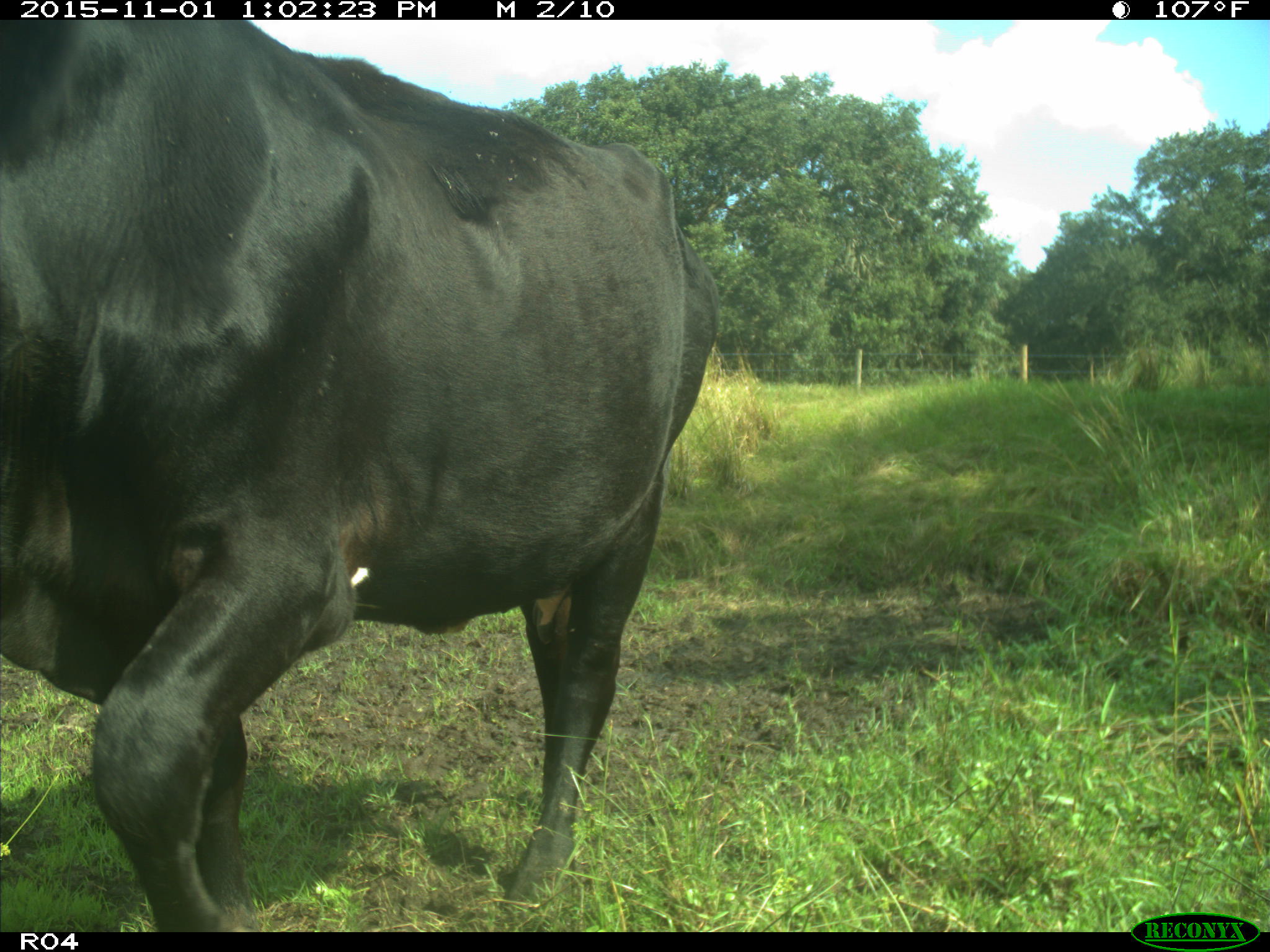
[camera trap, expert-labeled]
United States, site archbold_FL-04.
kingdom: Animalia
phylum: Chordata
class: Mammalia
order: Artiodactyla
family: Bovidae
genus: Bos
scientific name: Bos taurus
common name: domestic cow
Bos taurus (domestic cow).